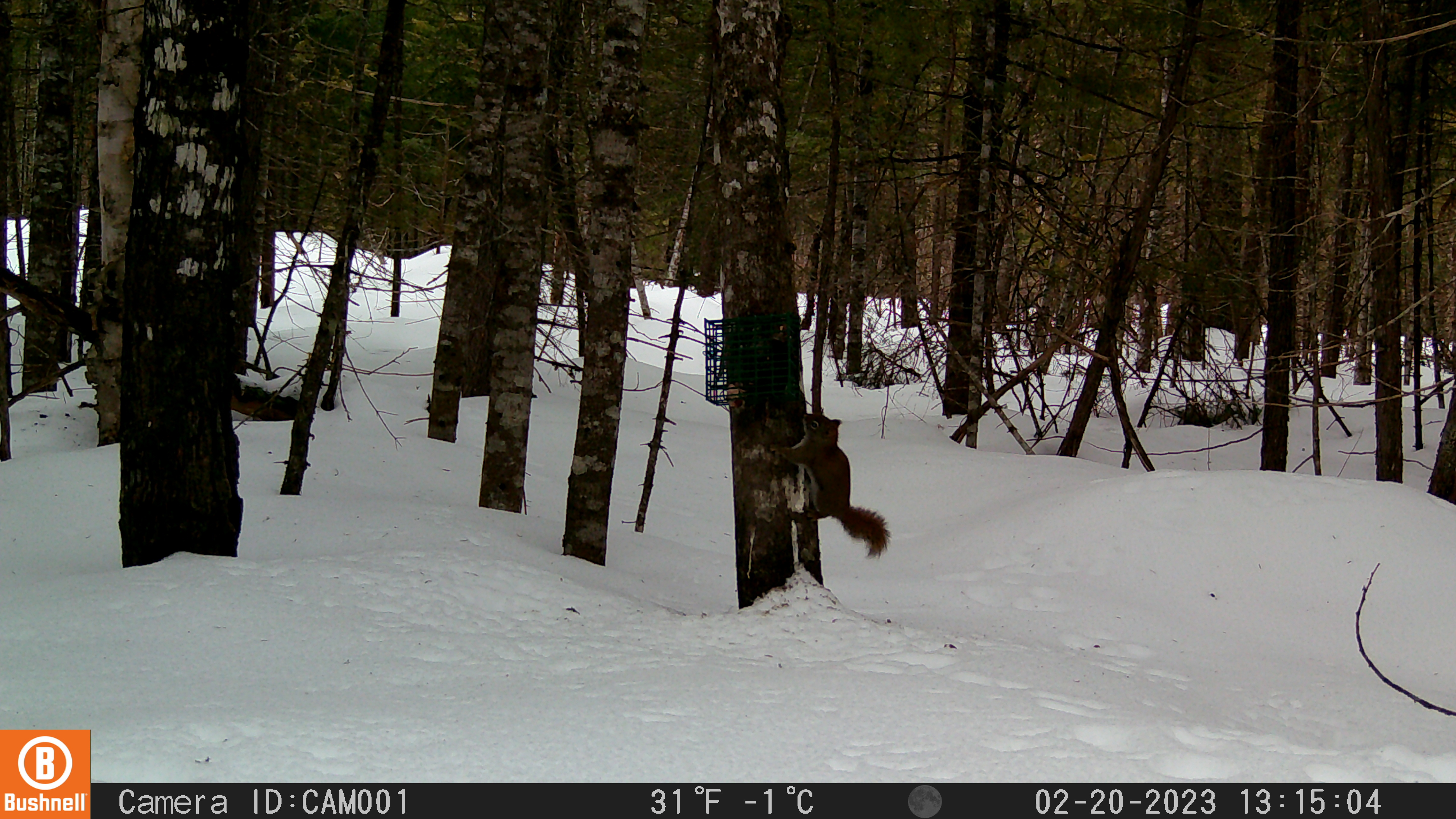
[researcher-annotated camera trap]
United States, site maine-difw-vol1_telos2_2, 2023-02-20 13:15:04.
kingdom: Animalia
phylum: Chordata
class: Mammalia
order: Rodentia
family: Sciuridae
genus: Tamiasciurus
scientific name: Tamiasciurus hudsonicus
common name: red squirrel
Red squirrel (Tamiasciurus hudsonicus).